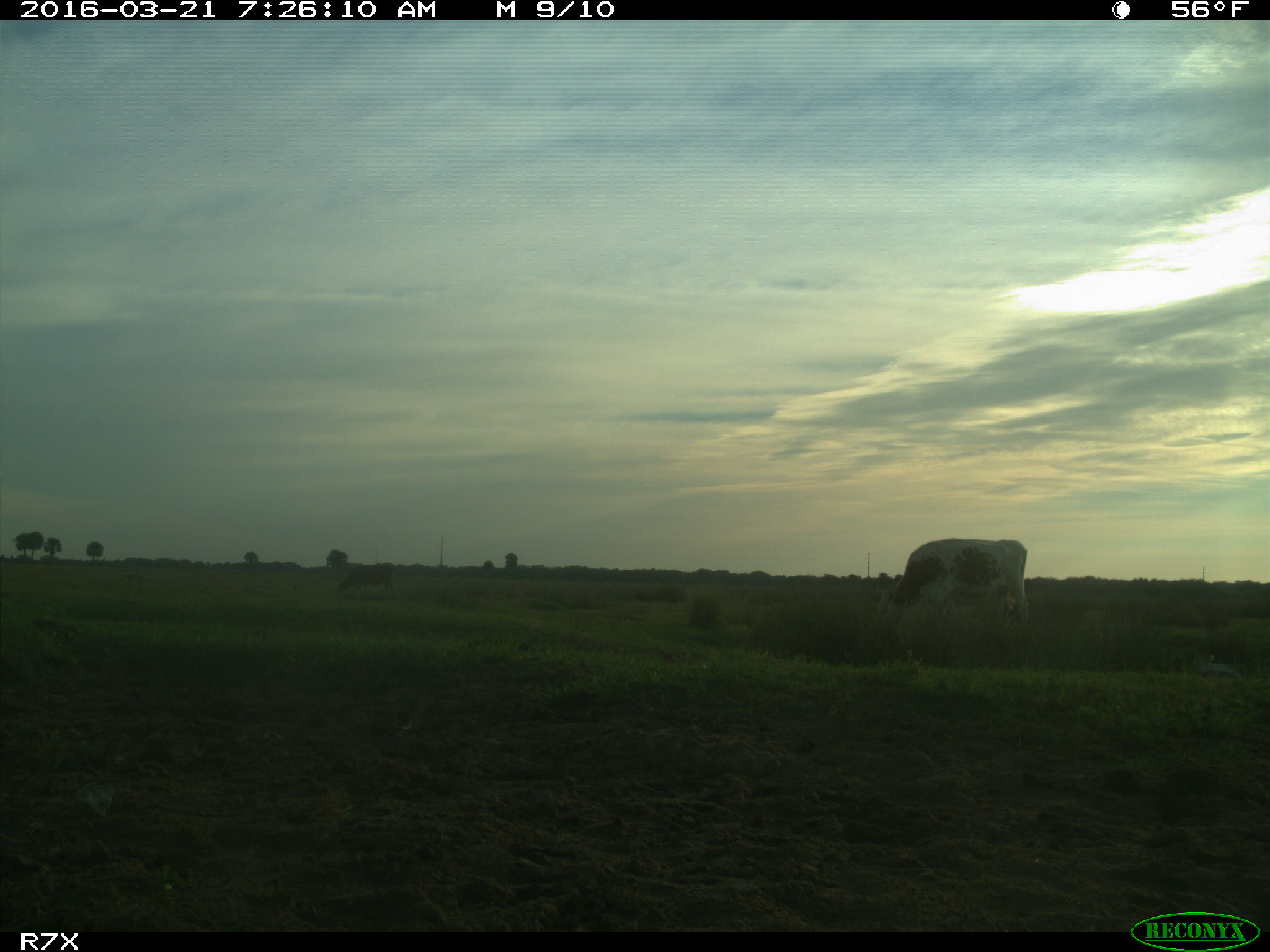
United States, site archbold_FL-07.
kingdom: Animalia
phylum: Chordata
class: Mammalia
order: Artiodactyla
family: Bovidae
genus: Bos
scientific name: Bos taurus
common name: domestic cow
Bos taurus (domestic cow).